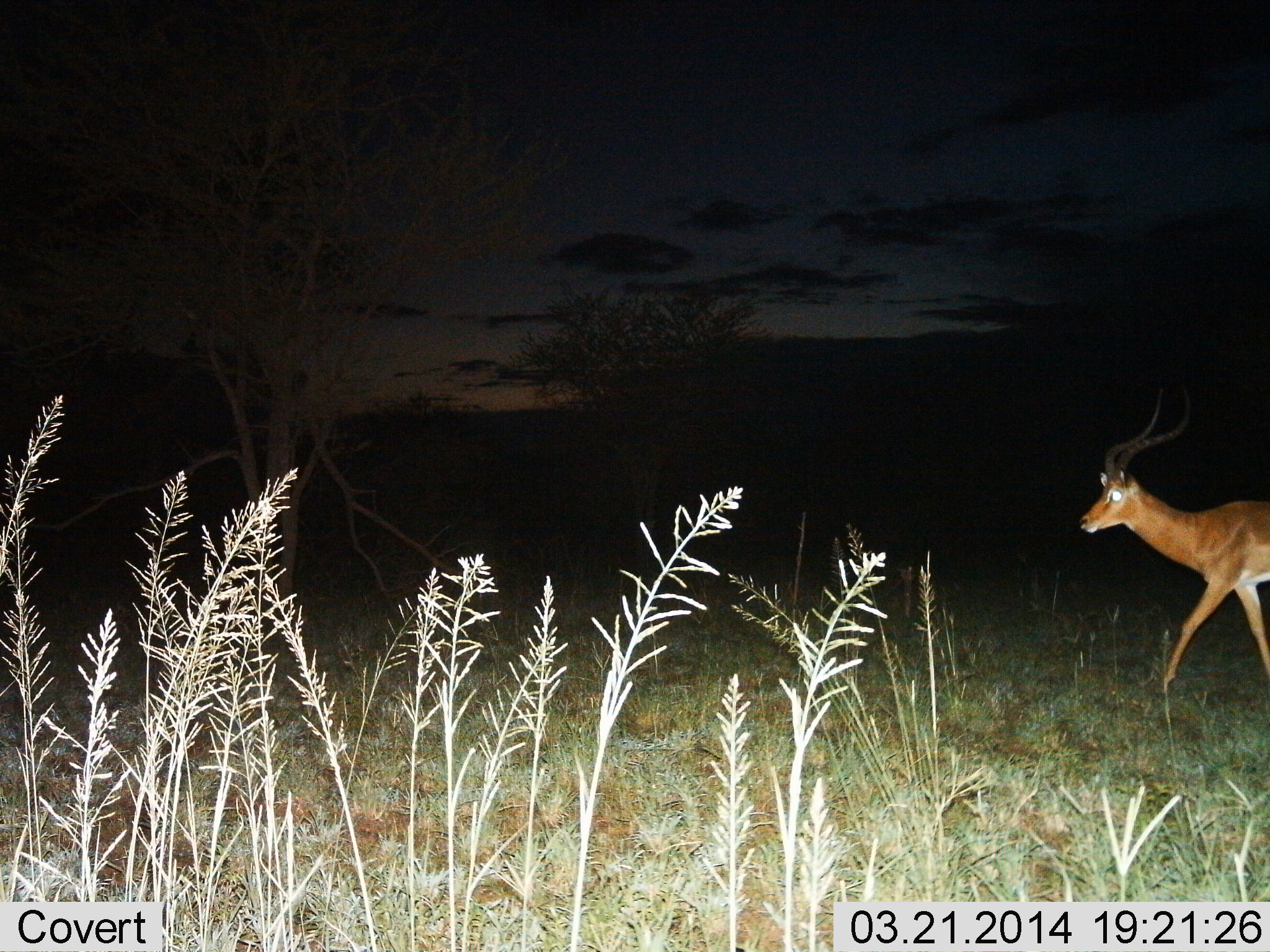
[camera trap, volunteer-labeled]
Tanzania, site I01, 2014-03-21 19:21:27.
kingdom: Animalia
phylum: Chordata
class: Mammalia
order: Artiodactyla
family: Bovidae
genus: Aepyceros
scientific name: Aepyceros melampus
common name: impala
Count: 1.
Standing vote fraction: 10%.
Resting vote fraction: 0%.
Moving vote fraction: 90%.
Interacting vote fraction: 0%.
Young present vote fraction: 0%.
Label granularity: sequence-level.